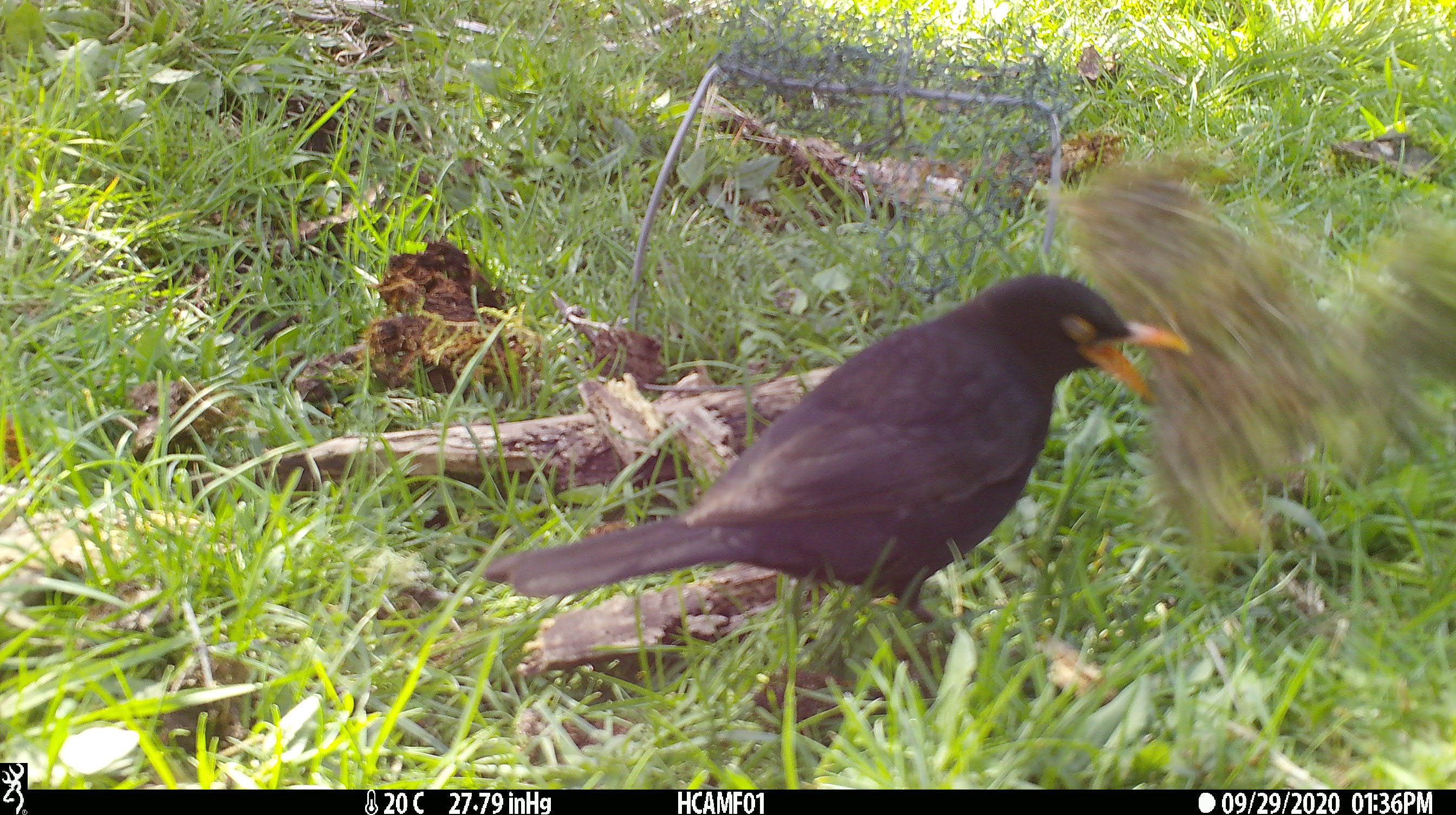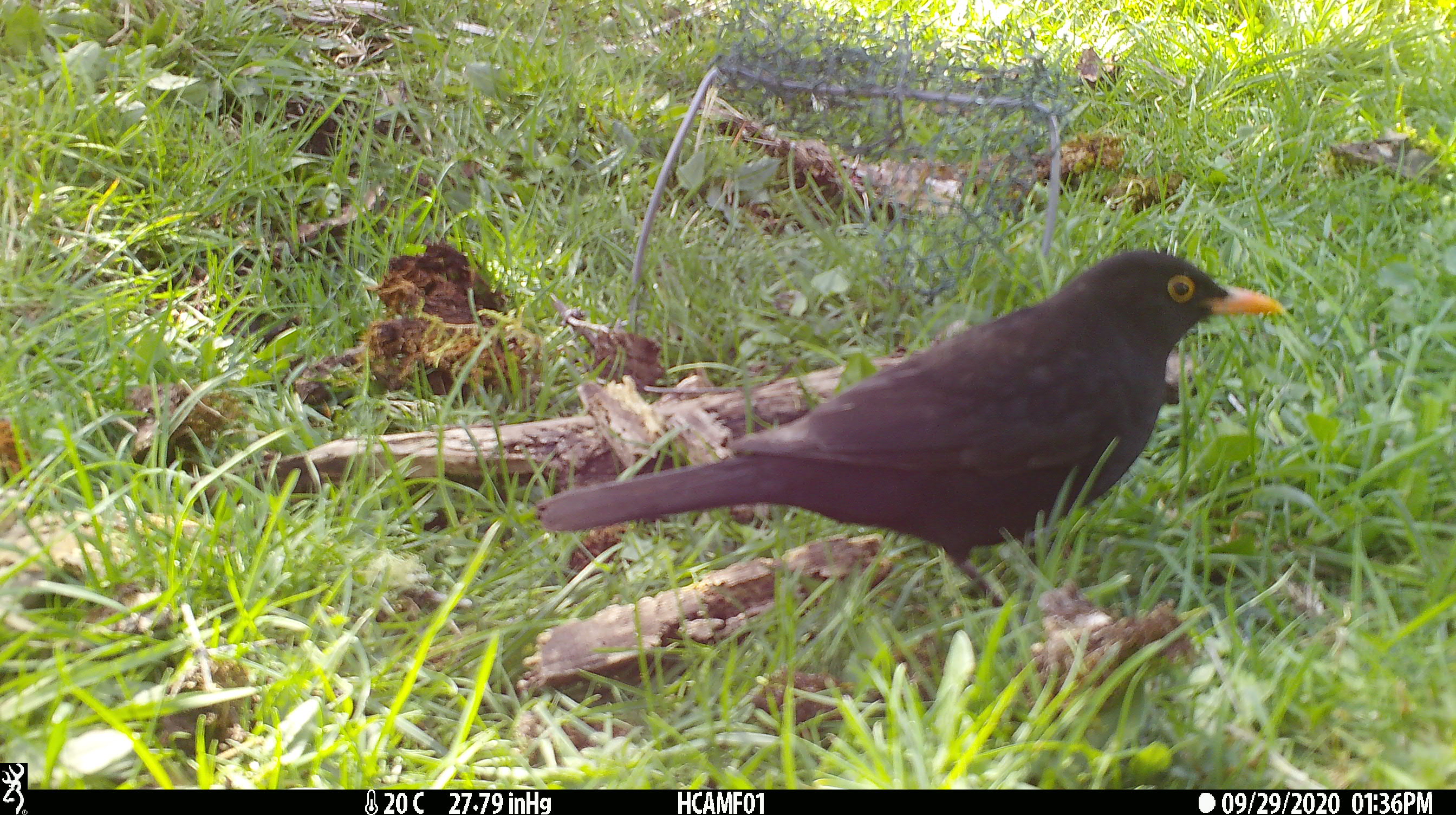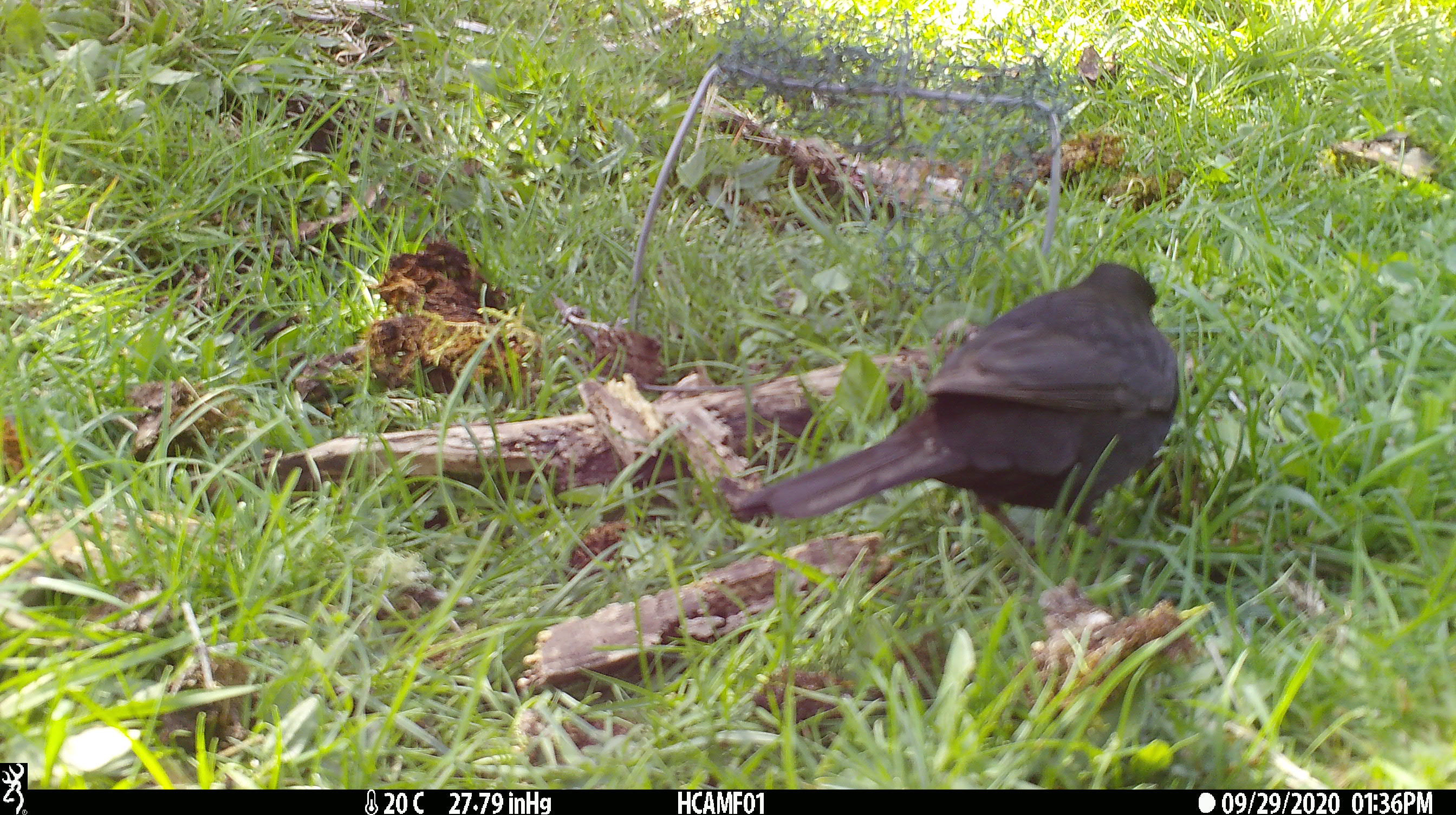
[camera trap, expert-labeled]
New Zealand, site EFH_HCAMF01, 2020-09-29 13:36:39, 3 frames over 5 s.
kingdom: Animalia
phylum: Chordata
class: Aves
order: Passeriformes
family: Turdidae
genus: Turdus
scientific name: Turdus merula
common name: eurasian blackbird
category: blackbird